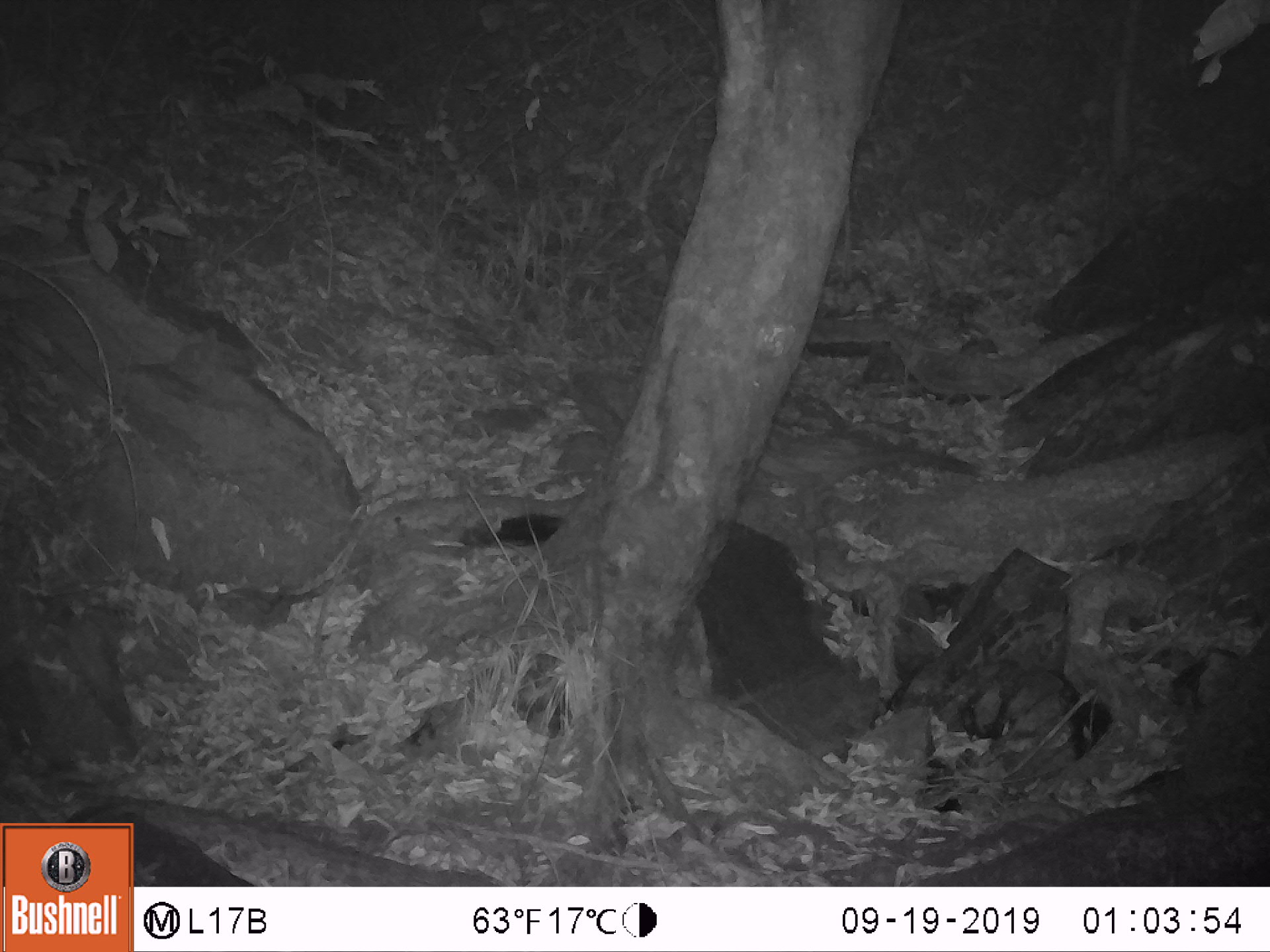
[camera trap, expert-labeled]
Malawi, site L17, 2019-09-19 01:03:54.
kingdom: Animalia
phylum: Chordata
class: Mammalia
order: Carnivora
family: Viverridae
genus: Genetta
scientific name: Genetta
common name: genet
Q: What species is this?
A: Genet (Genetta).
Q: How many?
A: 1.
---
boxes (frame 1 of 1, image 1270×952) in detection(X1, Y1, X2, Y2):
genet: detection(765, 421, 986, 483)